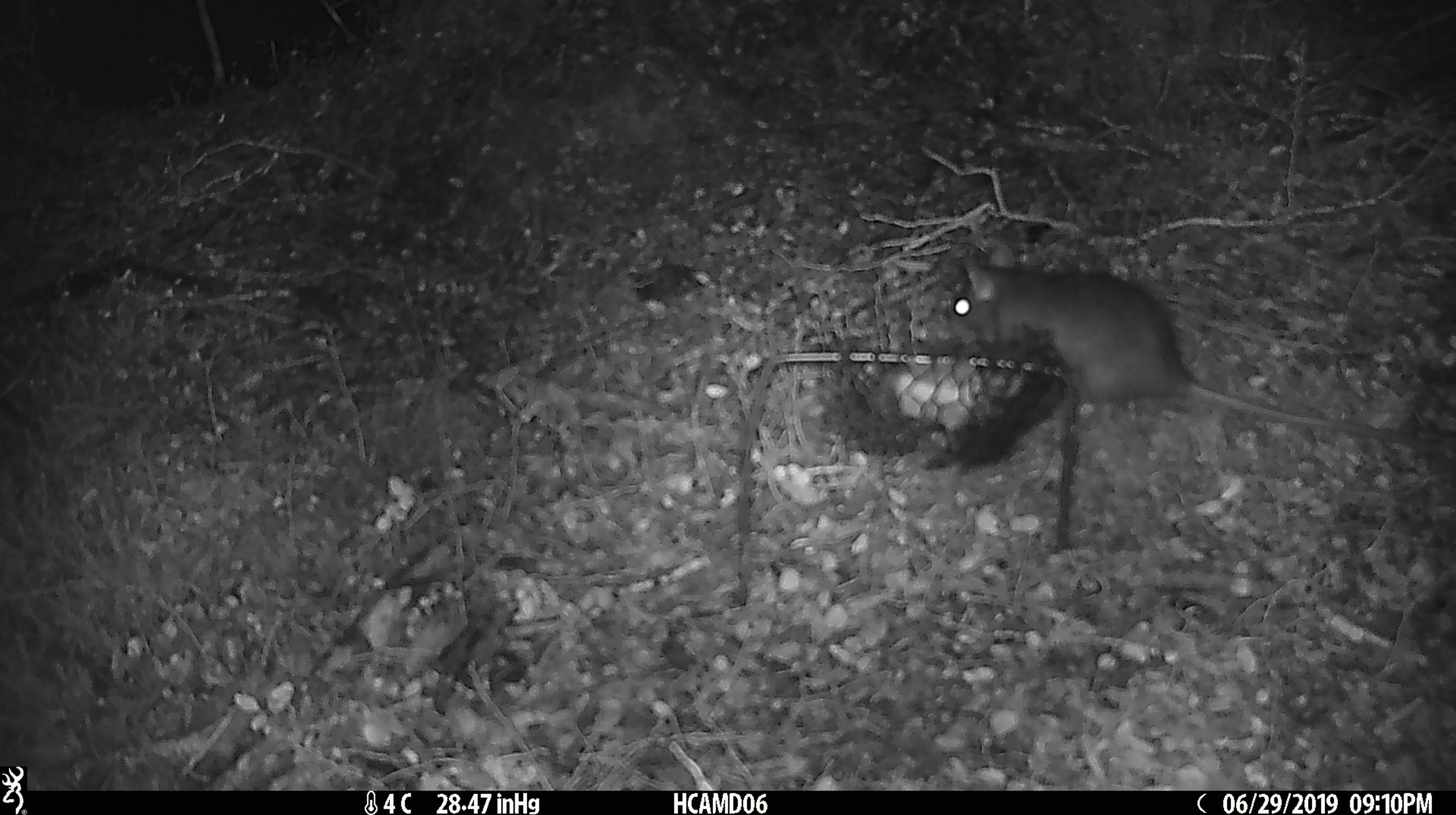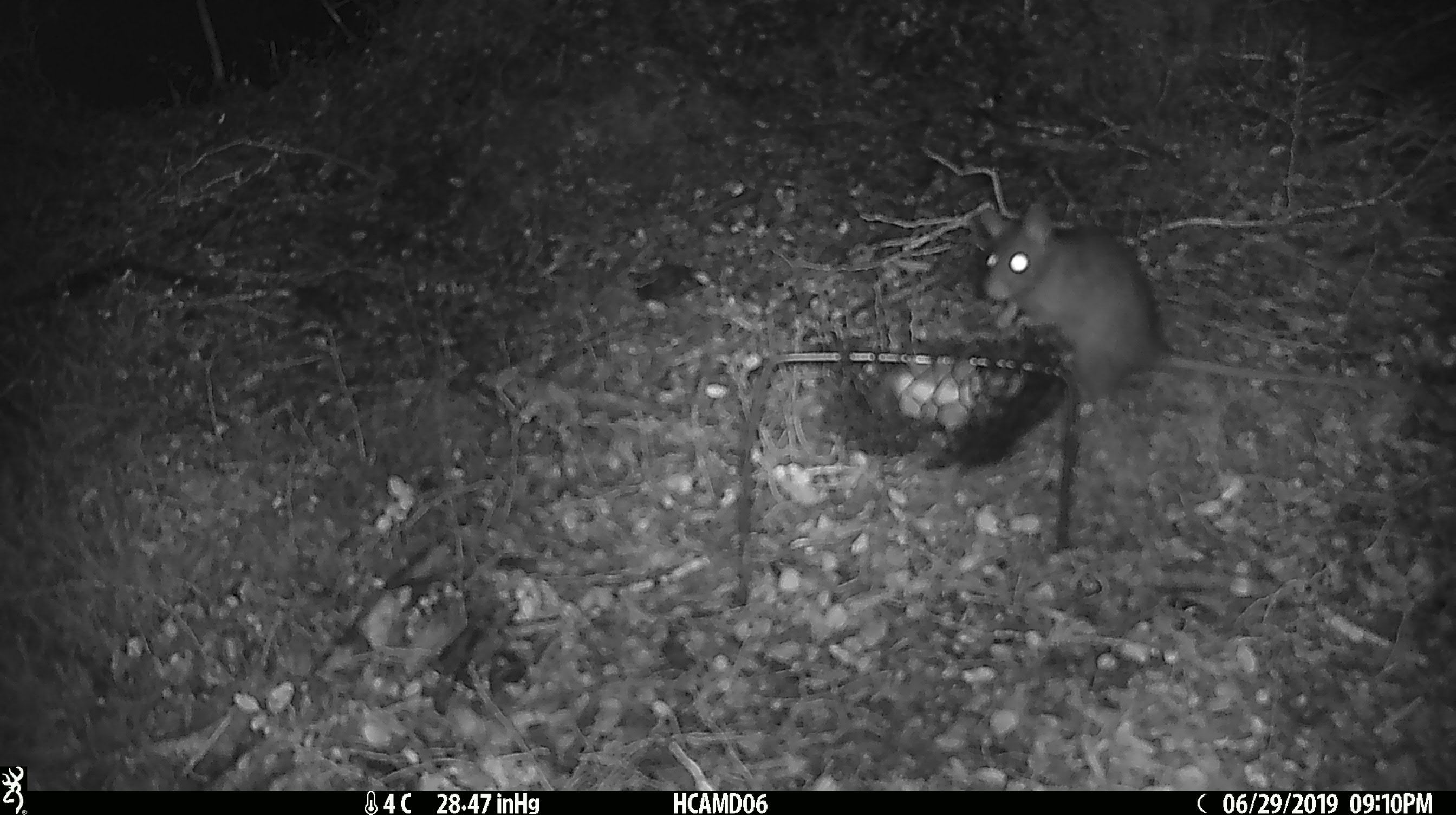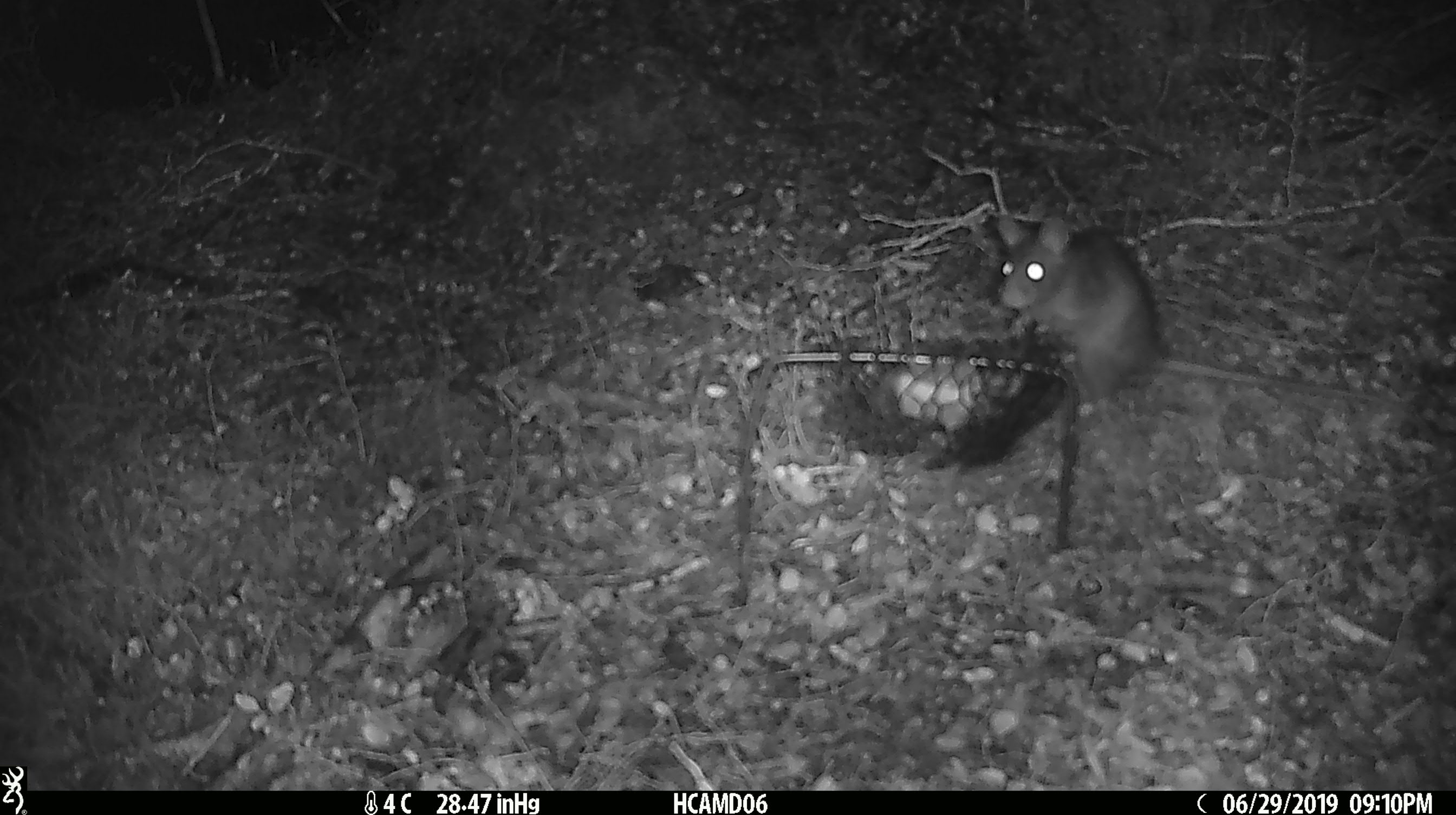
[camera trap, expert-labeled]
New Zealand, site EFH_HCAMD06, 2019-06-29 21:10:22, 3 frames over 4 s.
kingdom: Animalia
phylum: Chordata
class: Mammalia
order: Rodentia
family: Muridae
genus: Rattus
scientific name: Rattus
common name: rat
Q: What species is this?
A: Rat (Rattus).